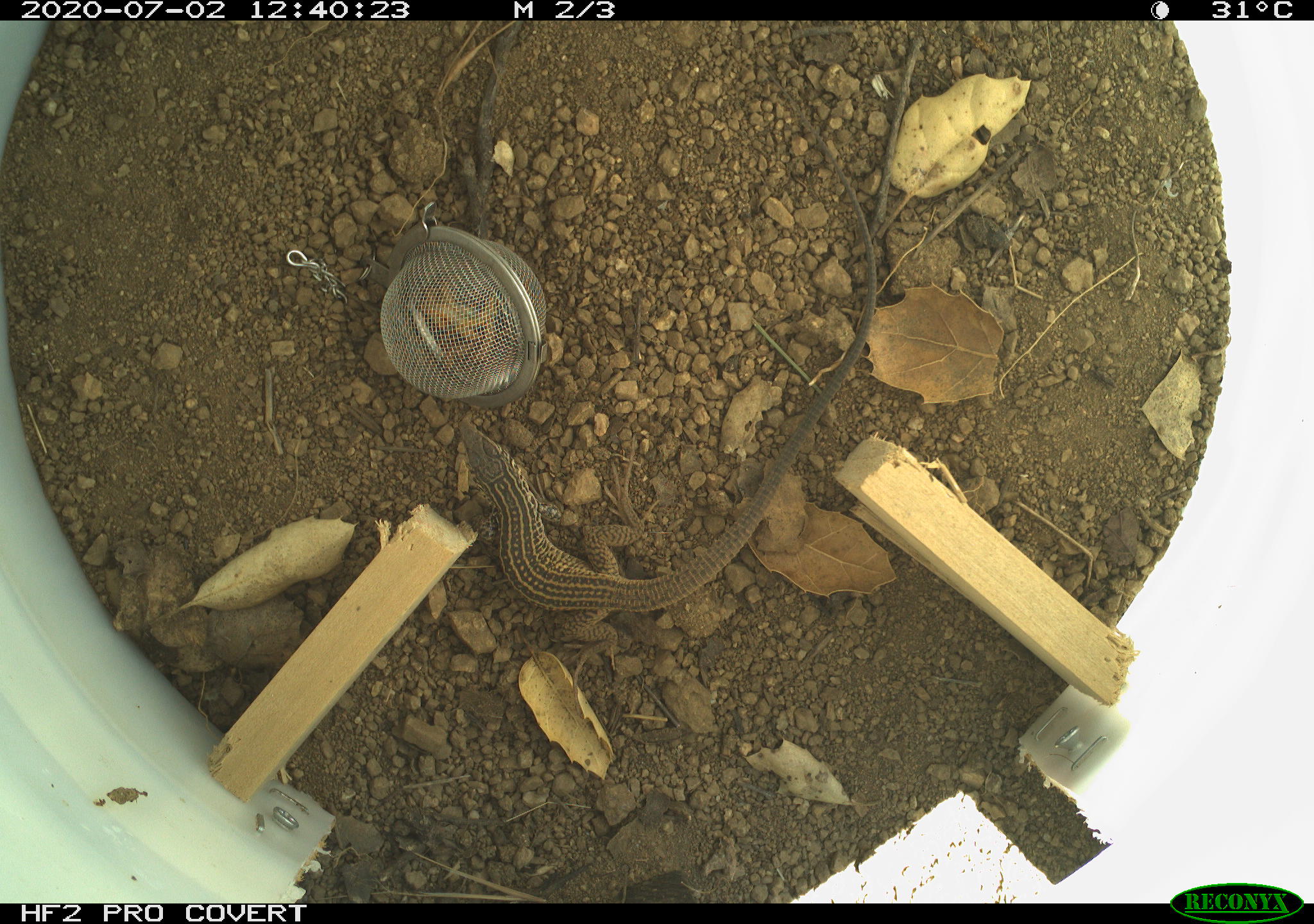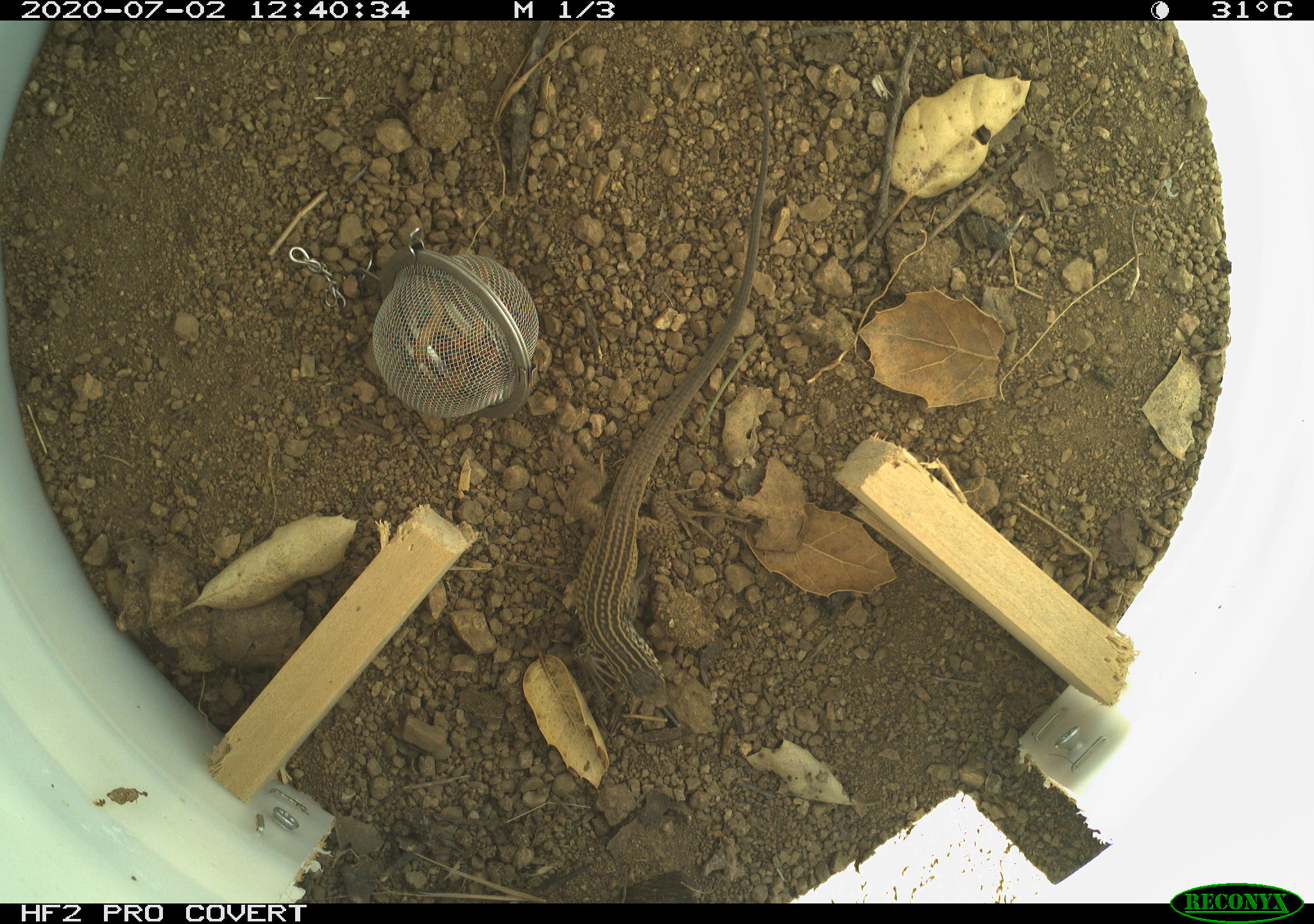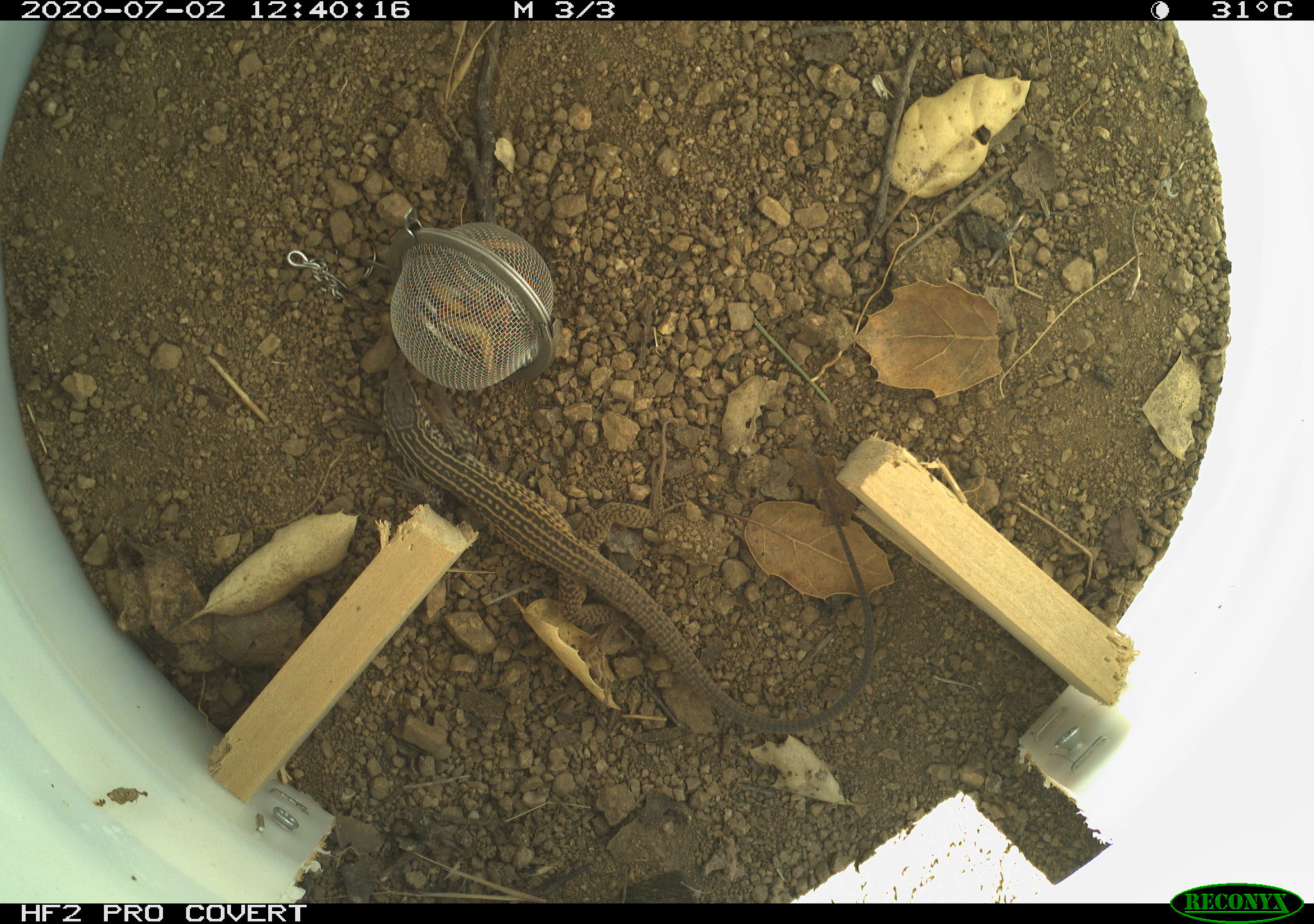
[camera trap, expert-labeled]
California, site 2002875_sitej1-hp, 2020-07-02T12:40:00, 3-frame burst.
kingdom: Animalia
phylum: Chordata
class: Reptilia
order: Squamata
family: Teiidae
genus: Aspidoscelis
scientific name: Aspidoscelis tigris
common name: western whiptail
Western whiptail (Aspidoscelis tigris).